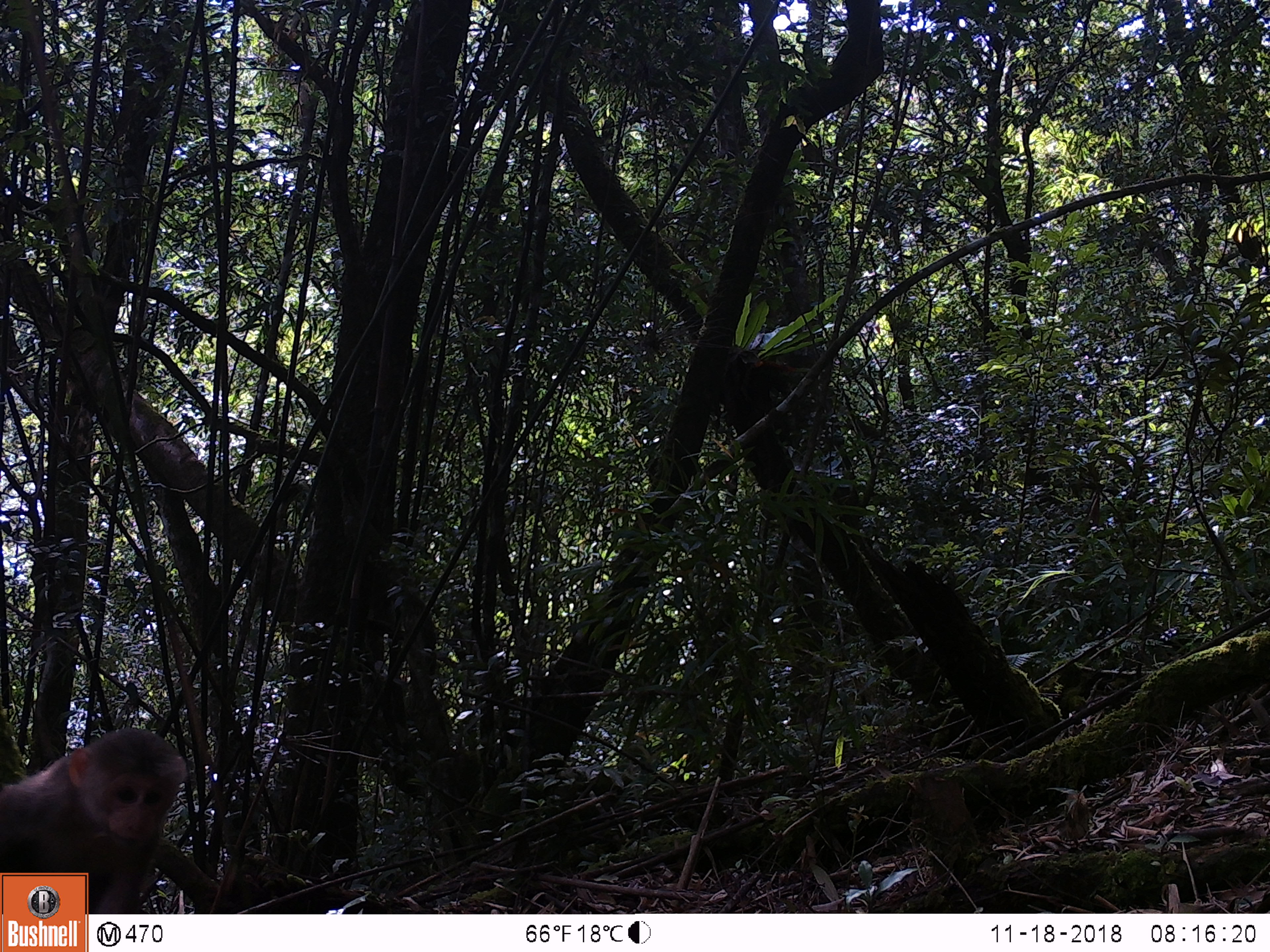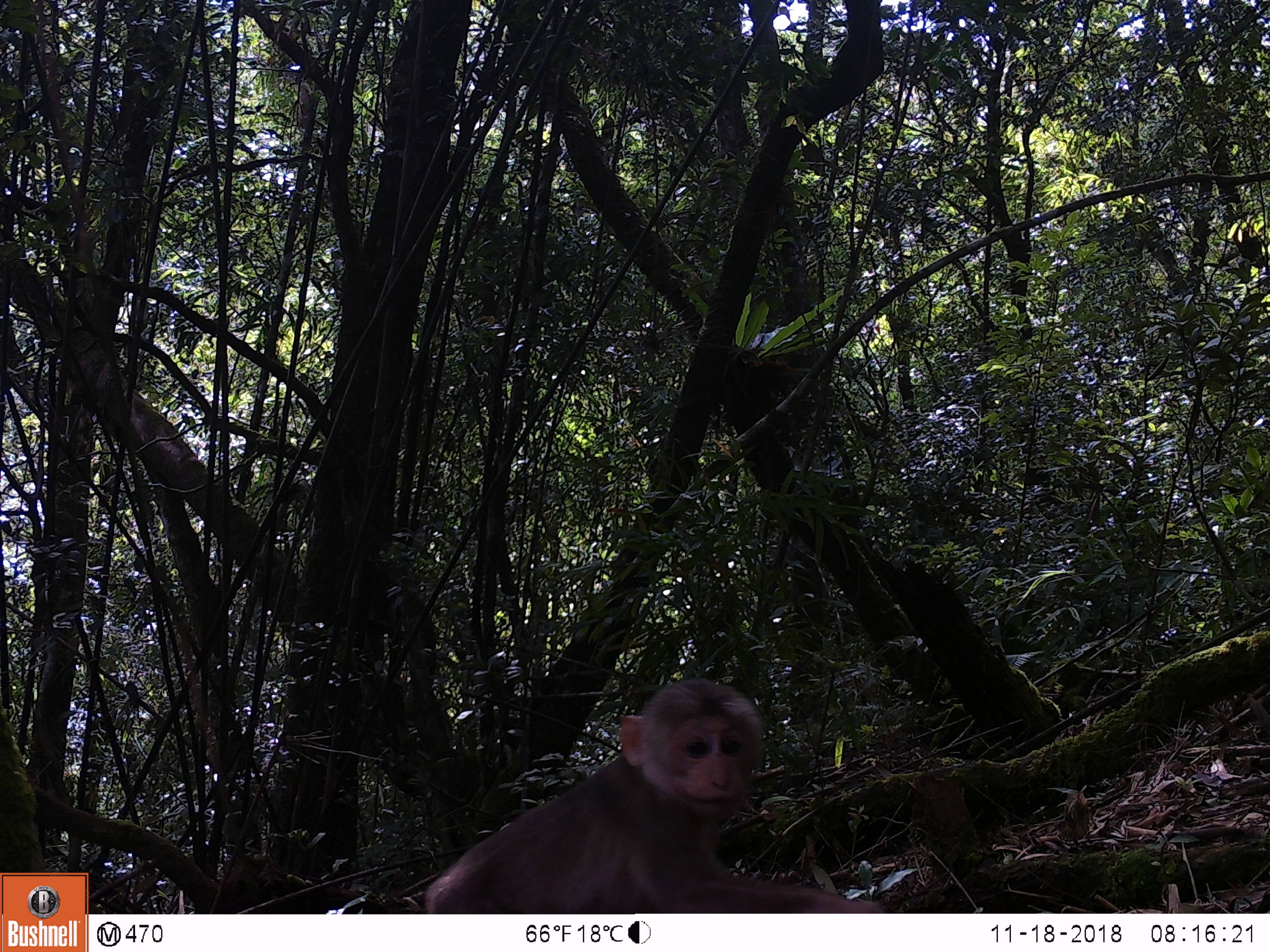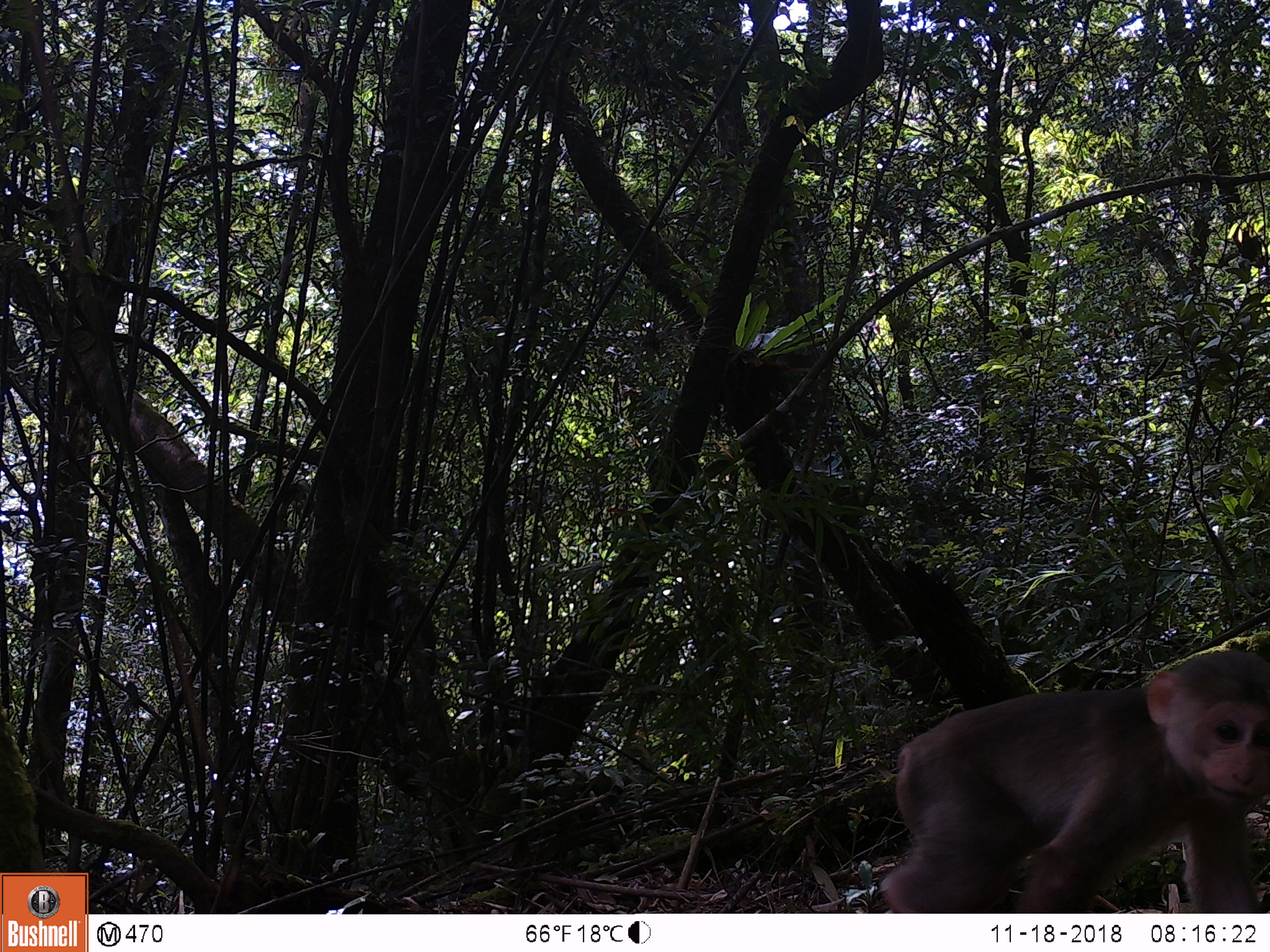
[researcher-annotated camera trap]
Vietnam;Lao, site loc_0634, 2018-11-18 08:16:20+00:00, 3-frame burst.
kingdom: Animalia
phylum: Chordata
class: Mammalia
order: Primates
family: Cercopithecidae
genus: Macaca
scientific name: Macaca arctoides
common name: stump-tailed macaque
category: stump tailed macaque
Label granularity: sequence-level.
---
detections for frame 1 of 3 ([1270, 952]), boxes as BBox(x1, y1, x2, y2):
stump tailed macaque: BBox(0, 727, 190, 914)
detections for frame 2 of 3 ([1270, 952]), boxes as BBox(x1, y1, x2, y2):
stump tailed macaque: BBox(424, 678, 884, 913)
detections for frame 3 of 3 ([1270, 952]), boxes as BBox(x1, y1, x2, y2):
stump tailed macaque: BBox(879, 649, 1270, 913)